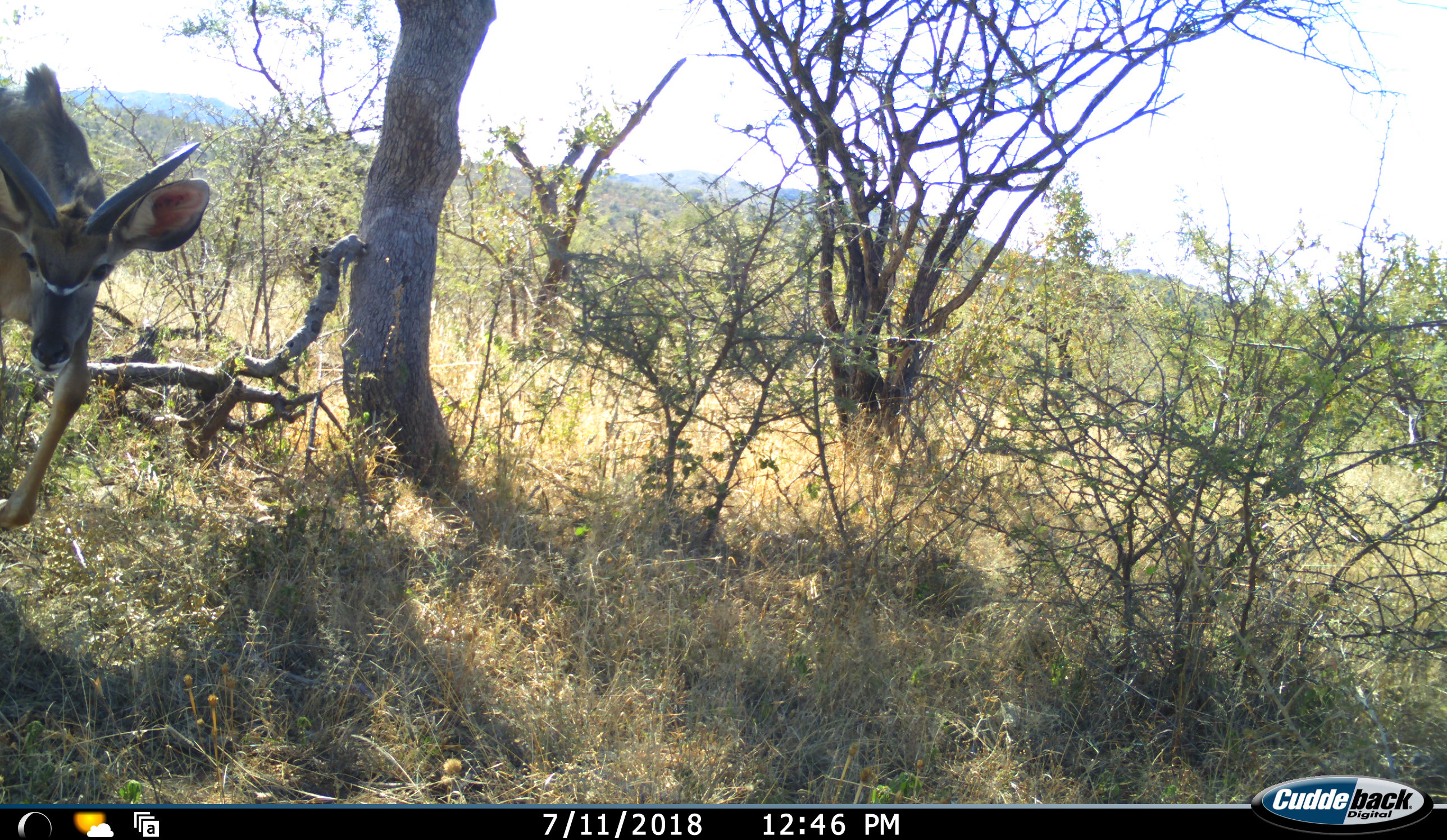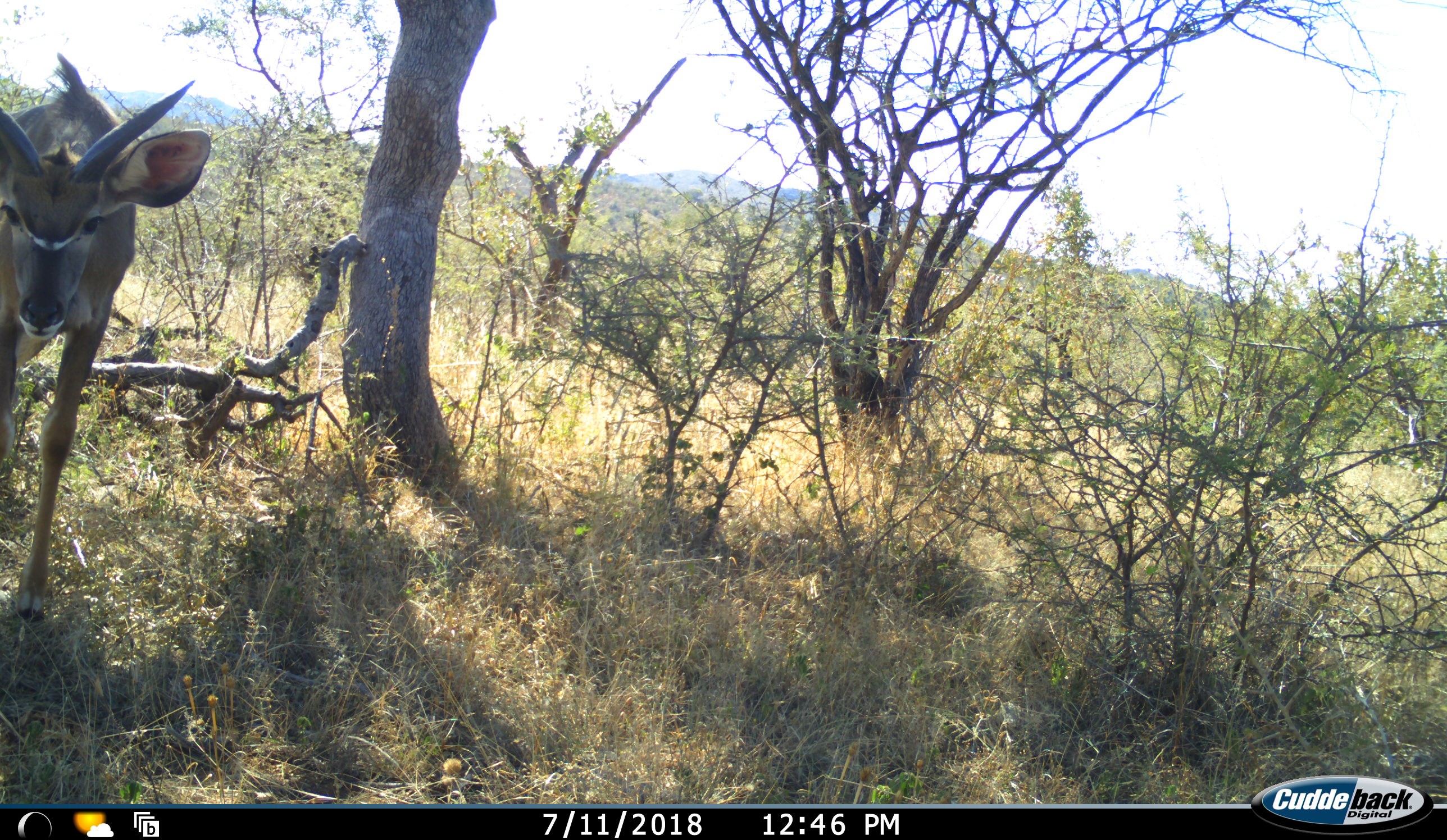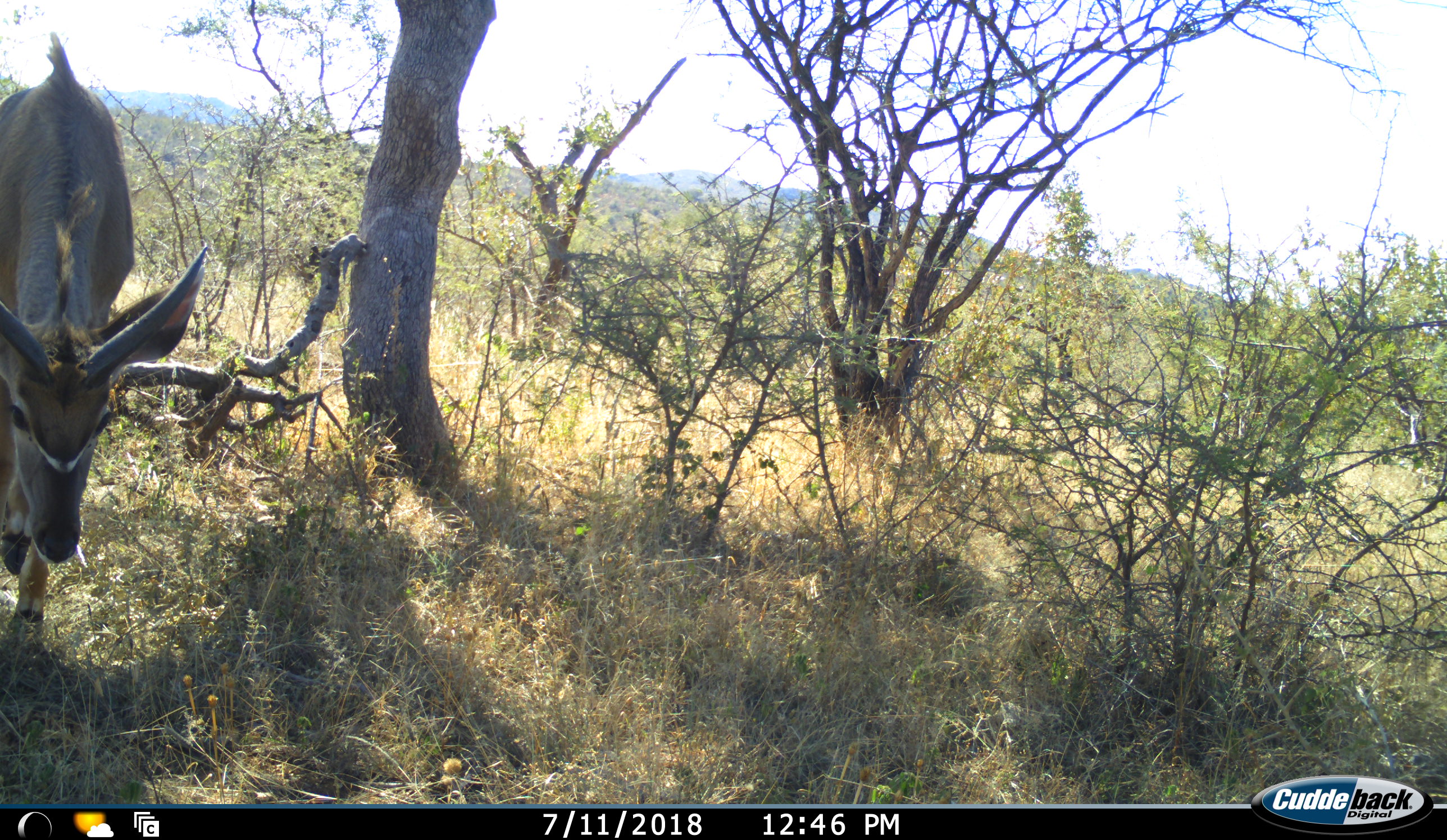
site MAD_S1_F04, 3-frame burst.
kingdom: Animalia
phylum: Chordata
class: Mammalia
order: Artiodactyla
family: Bovidae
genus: Tragelaphus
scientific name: Tragelaphus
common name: kudu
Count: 1.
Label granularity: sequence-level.